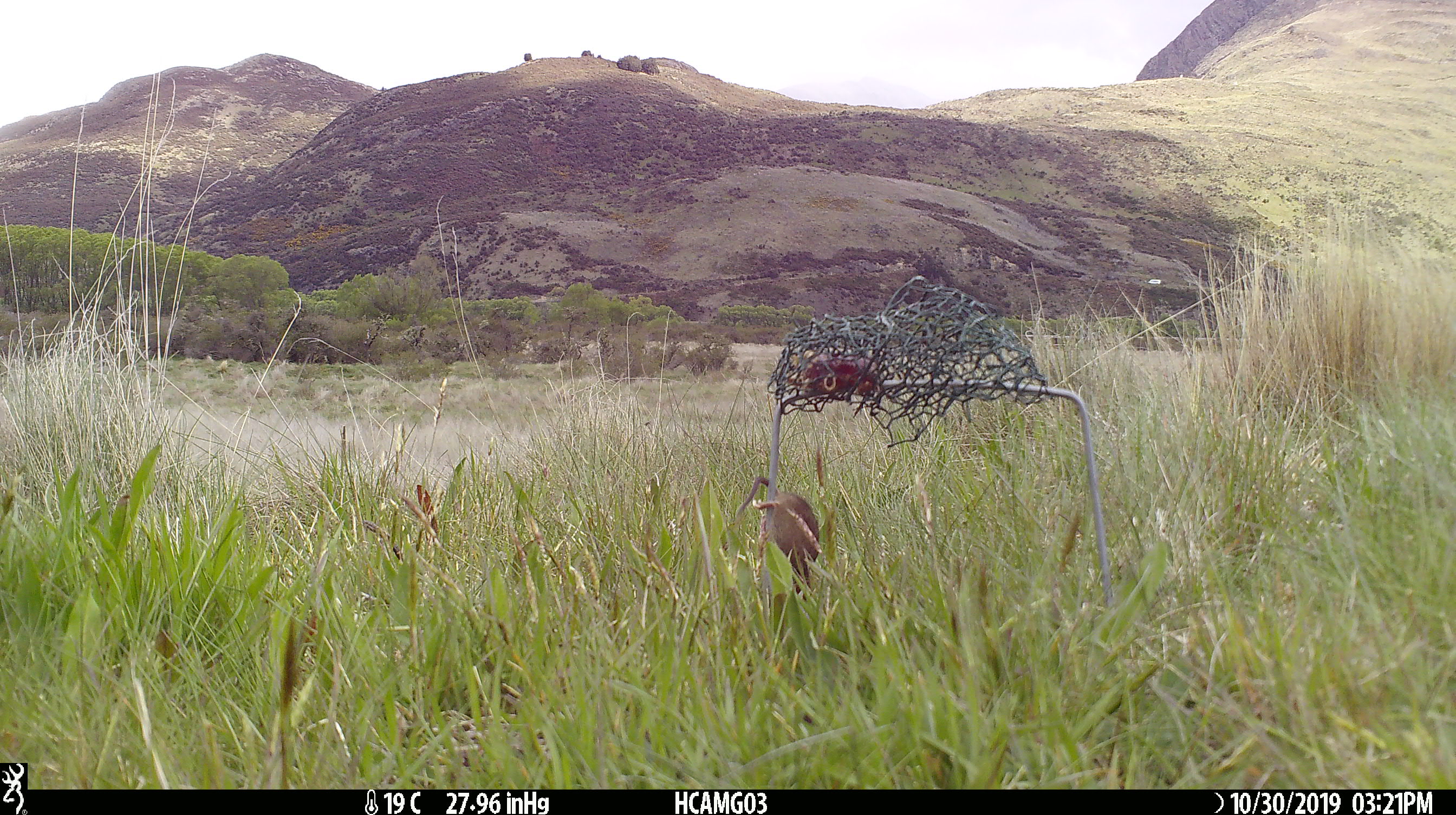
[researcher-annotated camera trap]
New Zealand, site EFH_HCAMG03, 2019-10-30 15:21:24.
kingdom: Animalia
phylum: Chordata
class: Mammalia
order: Rodentia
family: Muridae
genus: Mus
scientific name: Mus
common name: mouse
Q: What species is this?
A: Mouse (Mus).